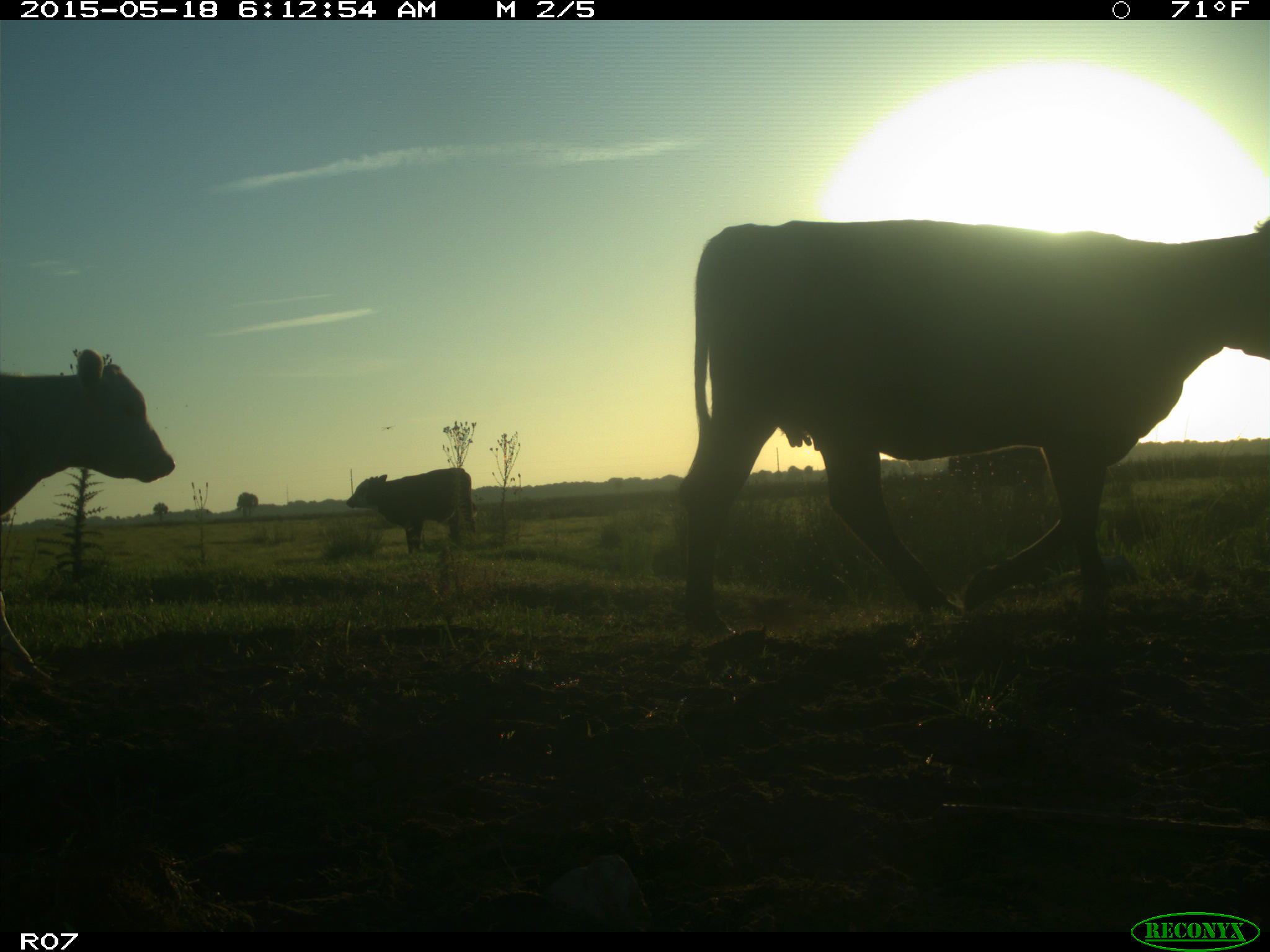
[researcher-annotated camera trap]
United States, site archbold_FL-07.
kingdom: Animalia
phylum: Chordata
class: Mammalia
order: Artiodactyla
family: Bovidae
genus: Bos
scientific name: Bos taurus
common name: domestic cow